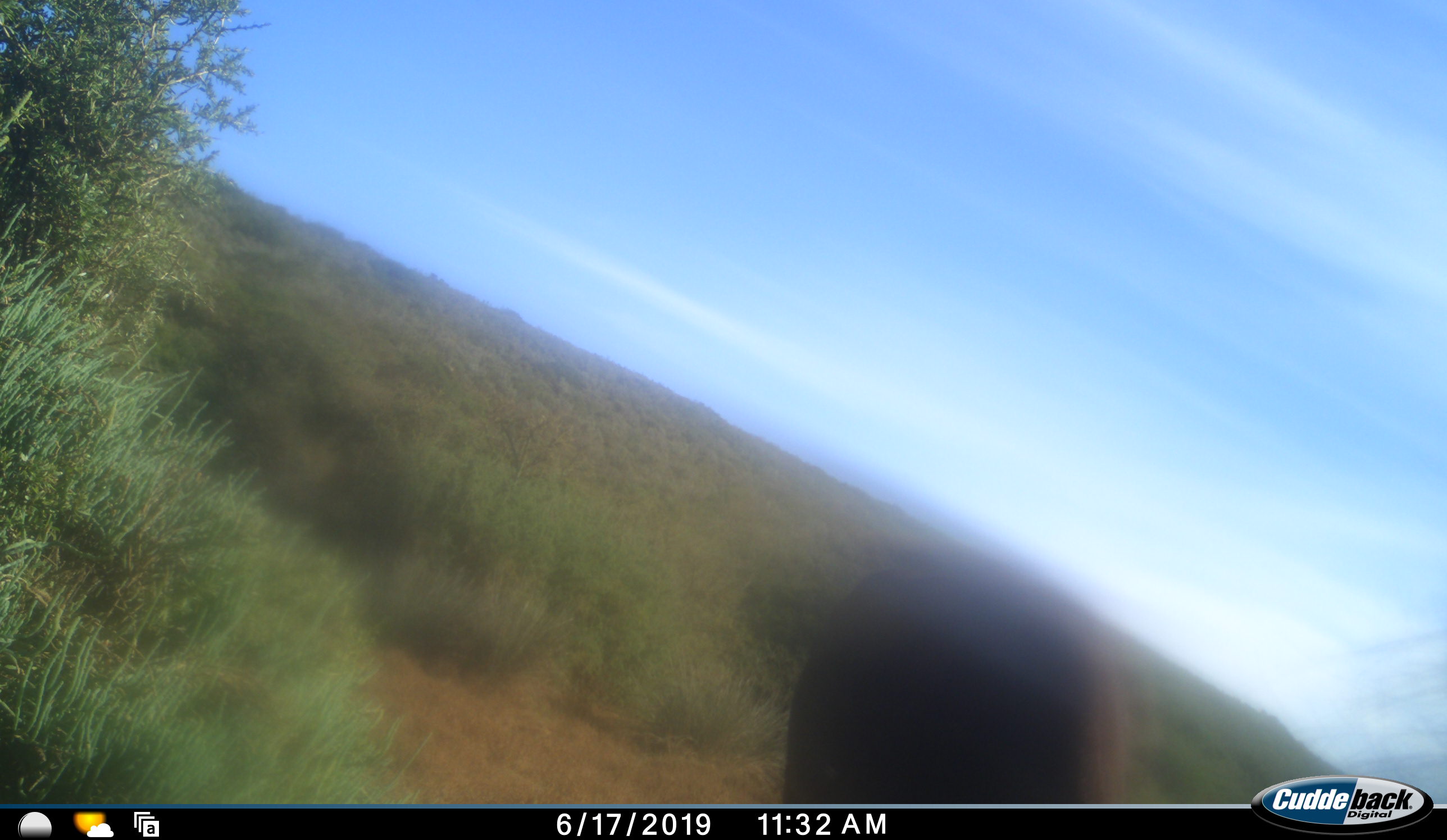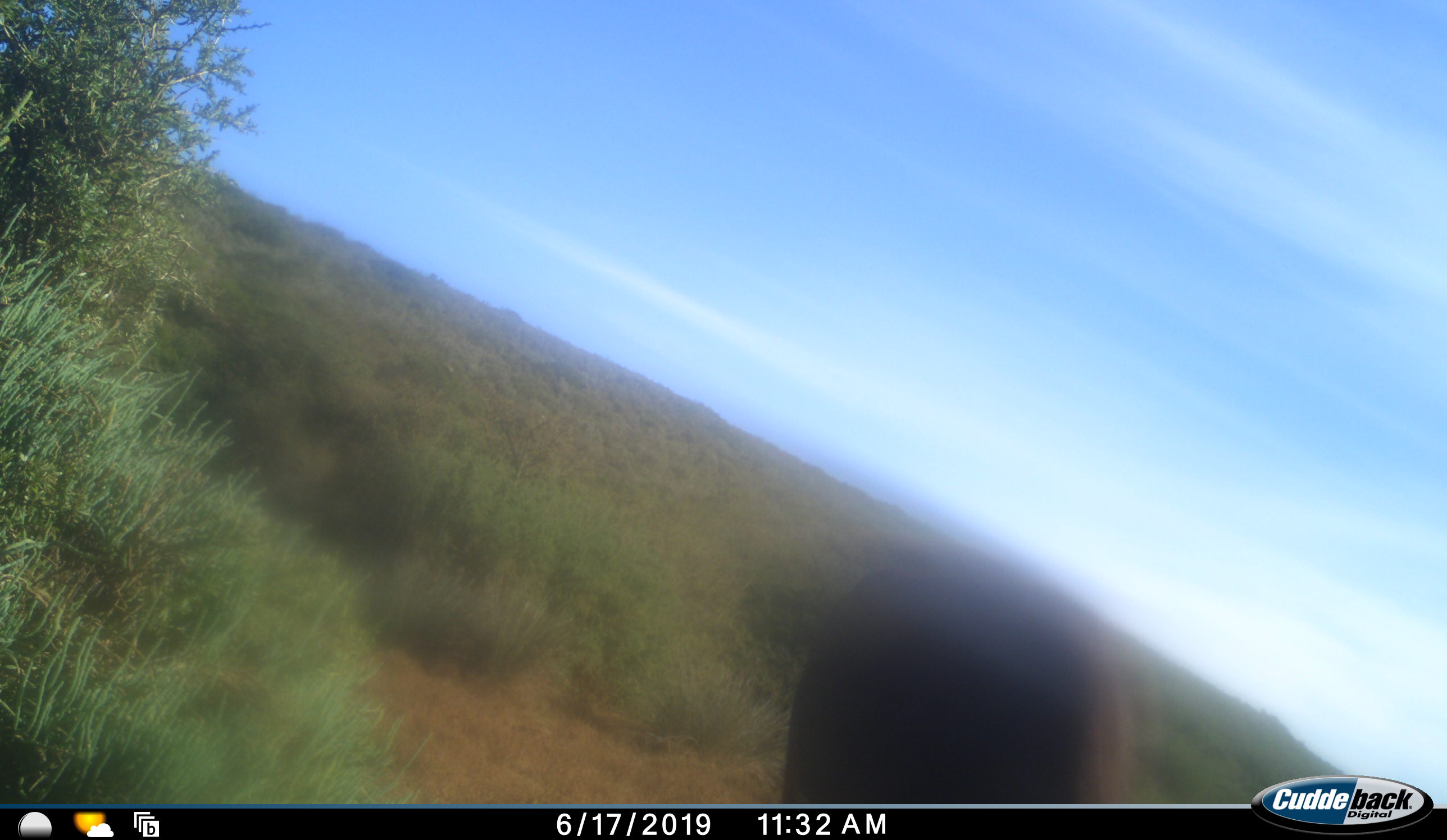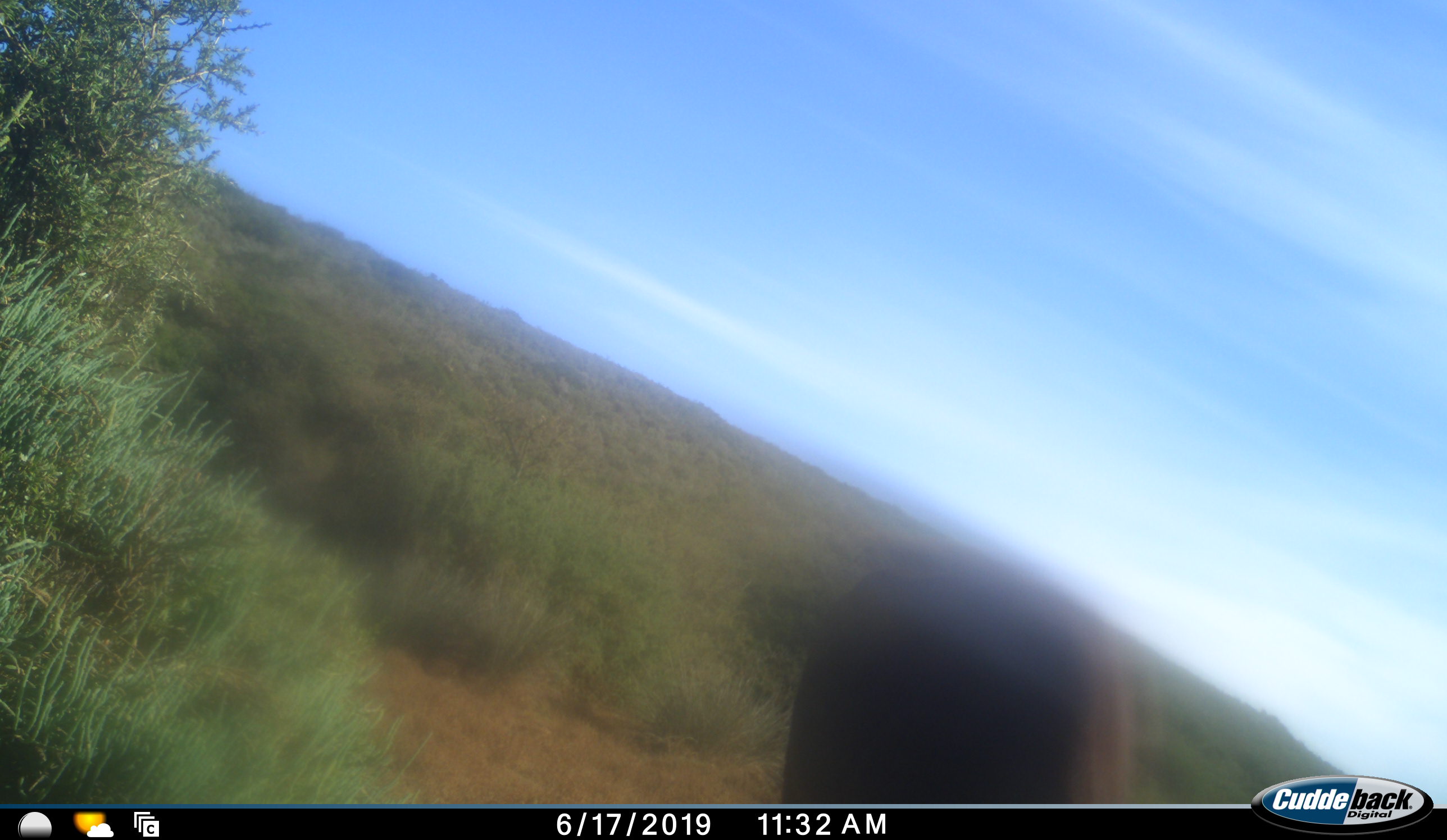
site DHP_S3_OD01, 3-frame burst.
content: unidentified animal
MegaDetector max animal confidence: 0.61